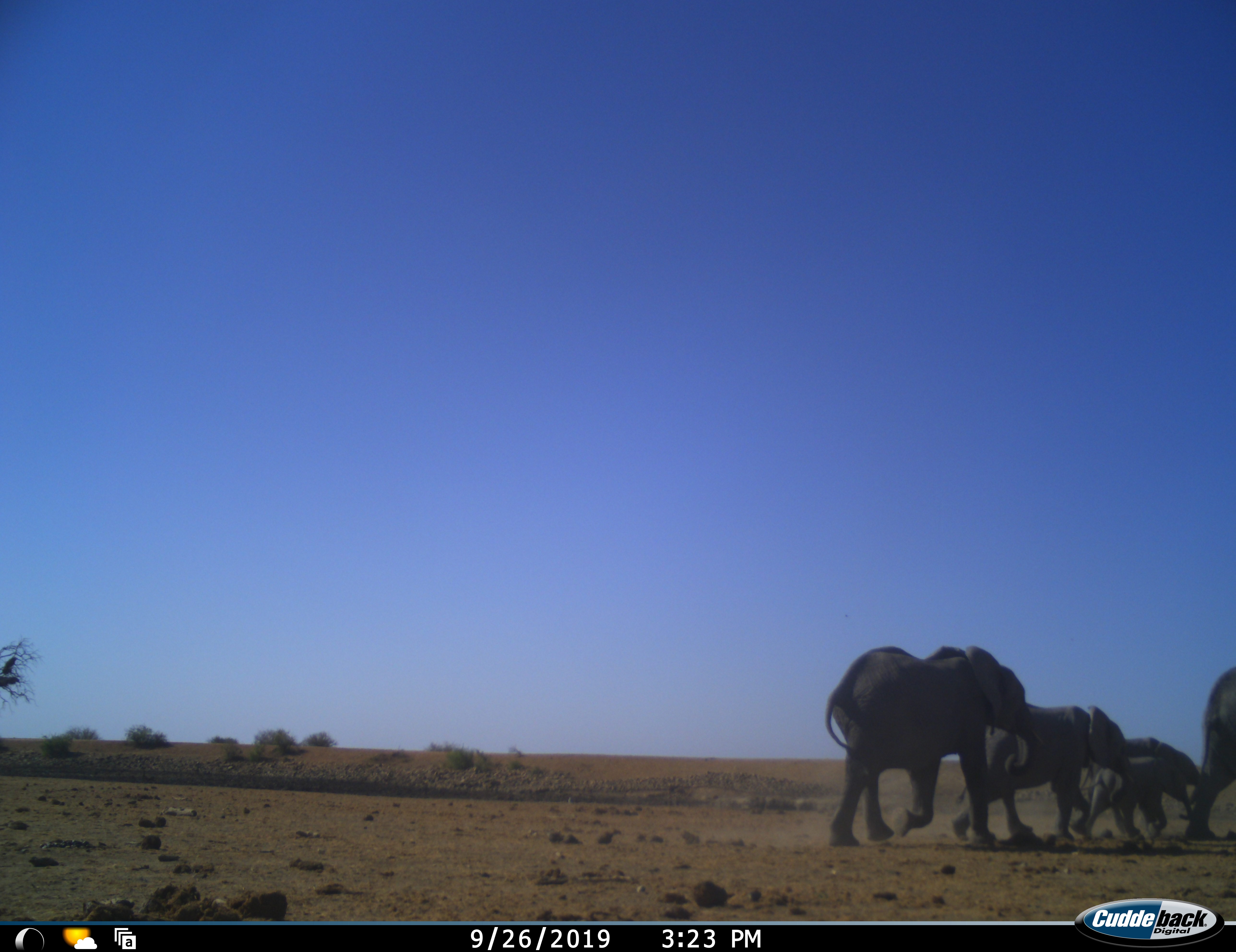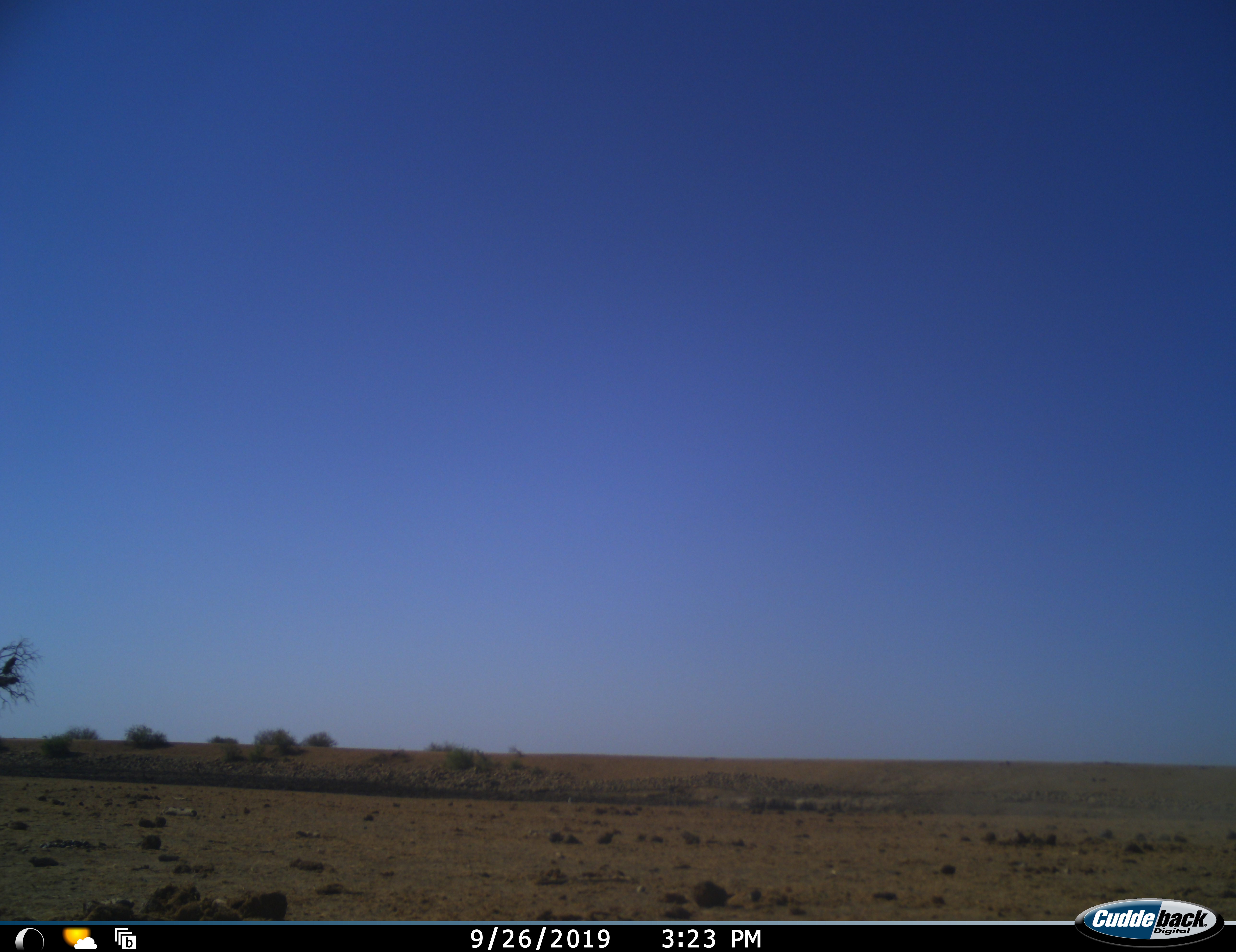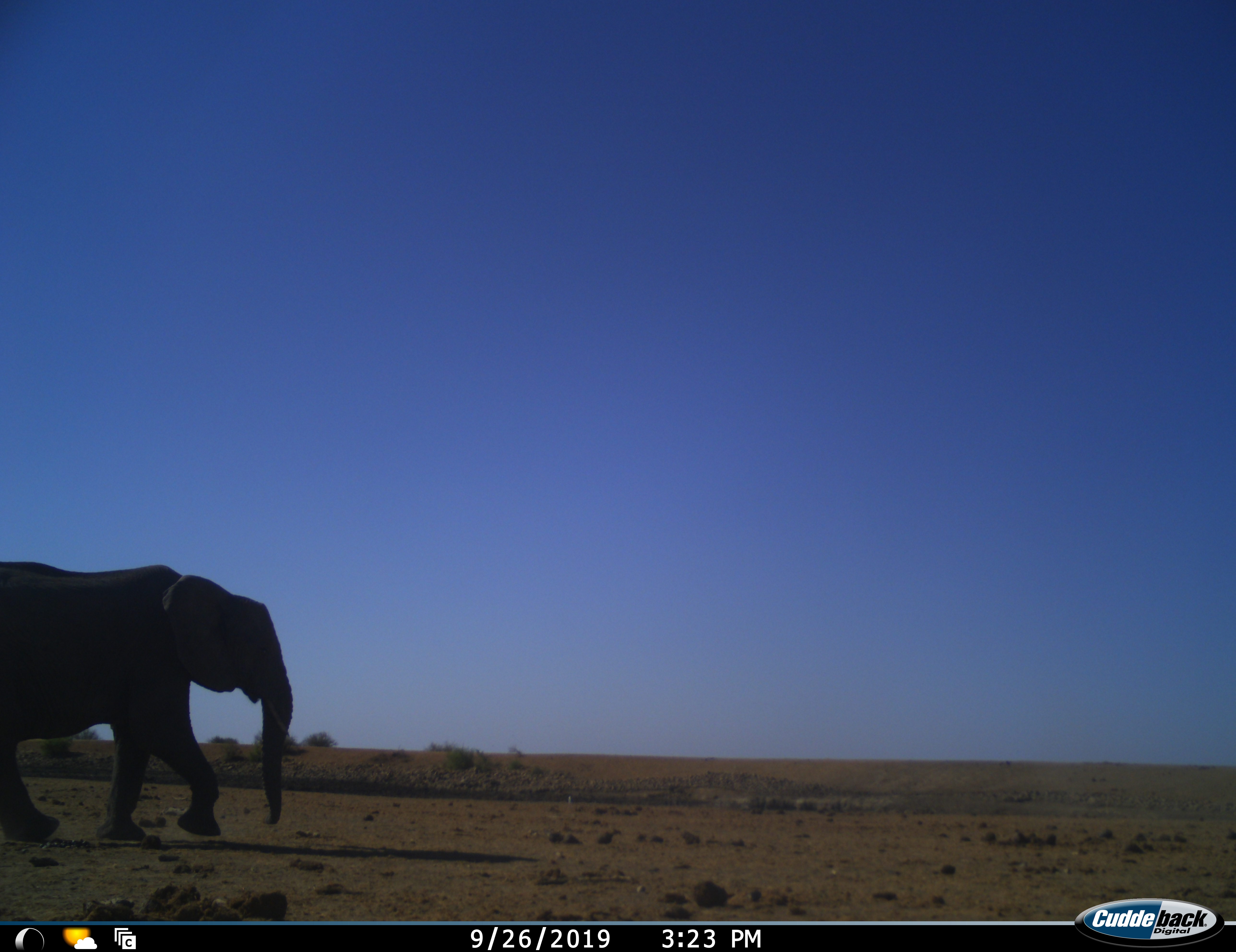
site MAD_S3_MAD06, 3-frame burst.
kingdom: Animalia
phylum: Chordata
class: Mammalia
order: Proboscidea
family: Elephantidae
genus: Loxodonta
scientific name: Loxodonta africana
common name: african bush elephant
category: elephant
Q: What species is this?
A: Elephant (african bush elephant) (Loxodonta africana).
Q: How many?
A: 6.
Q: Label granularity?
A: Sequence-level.